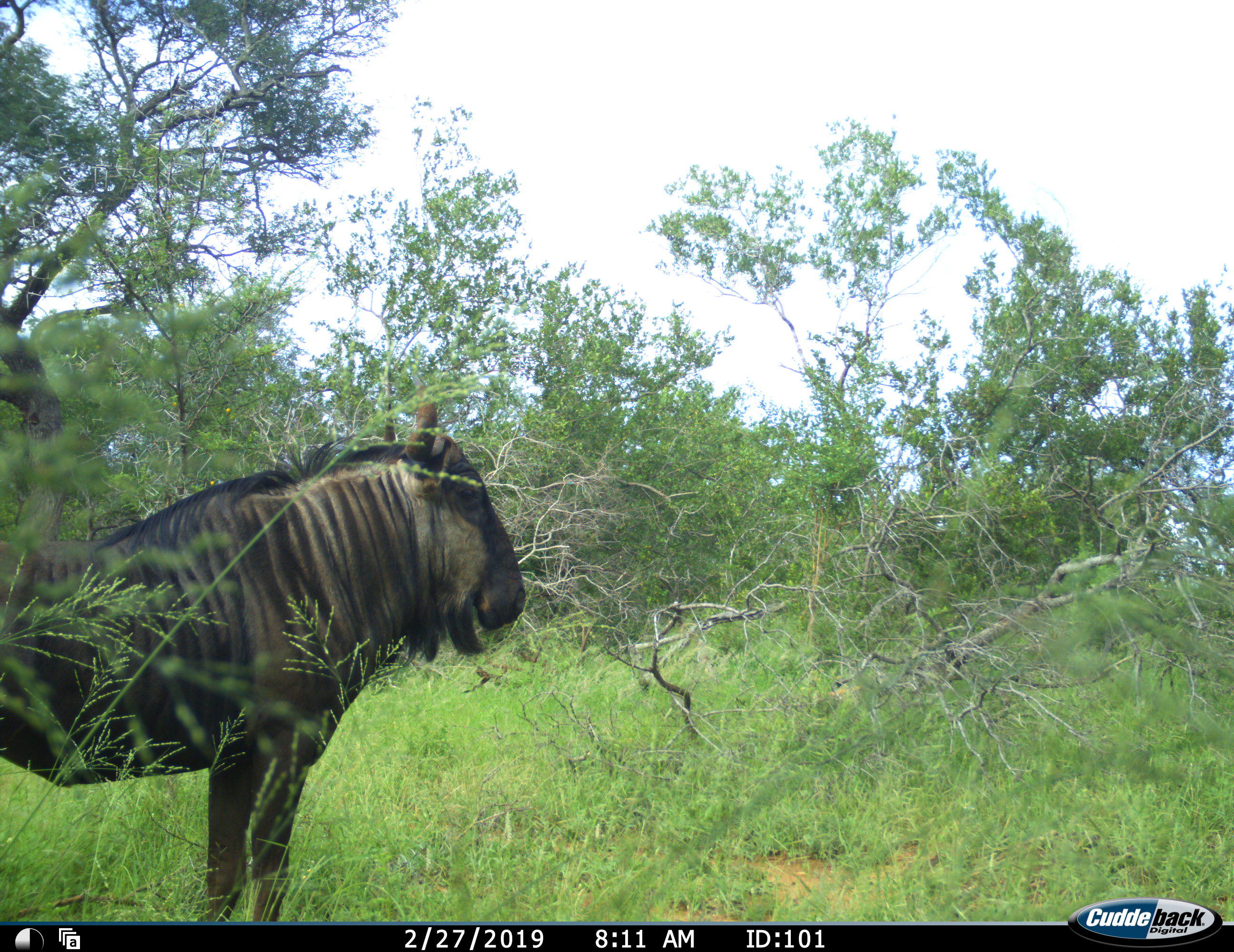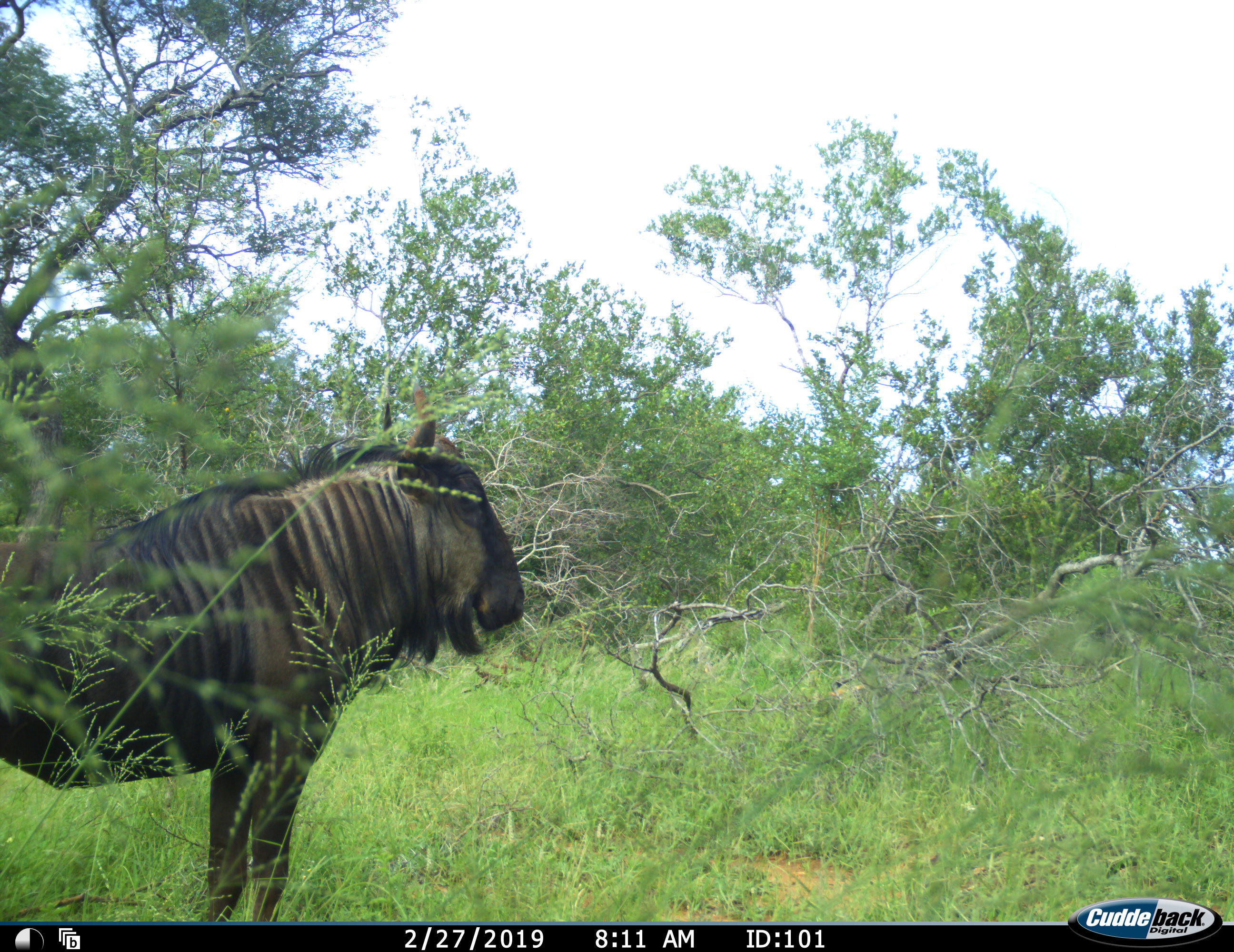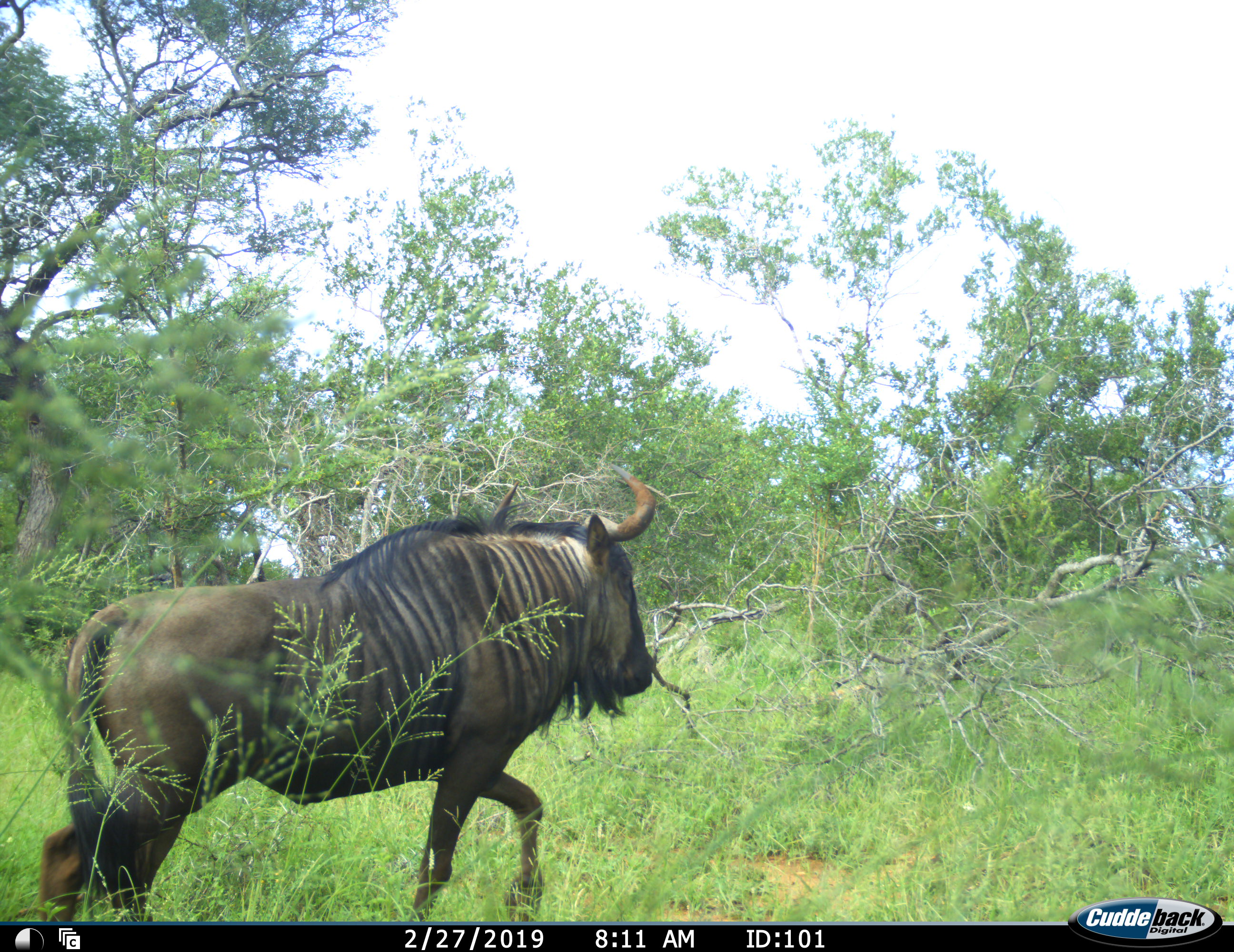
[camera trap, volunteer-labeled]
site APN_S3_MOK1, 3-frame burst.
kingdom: Animalia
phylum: Chordata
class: Mammalia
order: Artiodactyla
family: Bovidae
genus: Connochaetes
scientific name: Connochaetes taurinus taurinus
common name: blue wildebeest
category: wildebeestblue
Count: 1.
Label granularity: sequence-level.